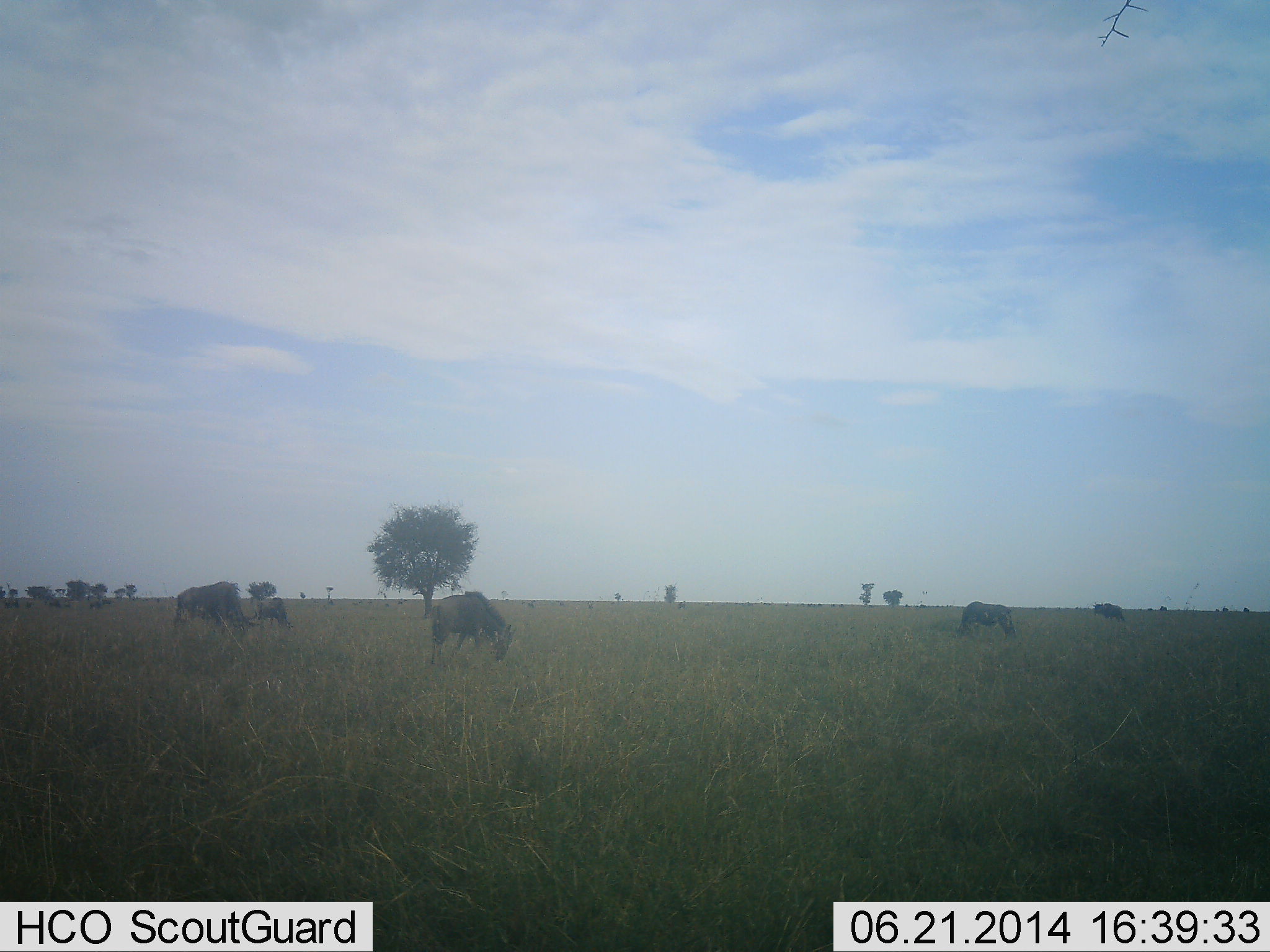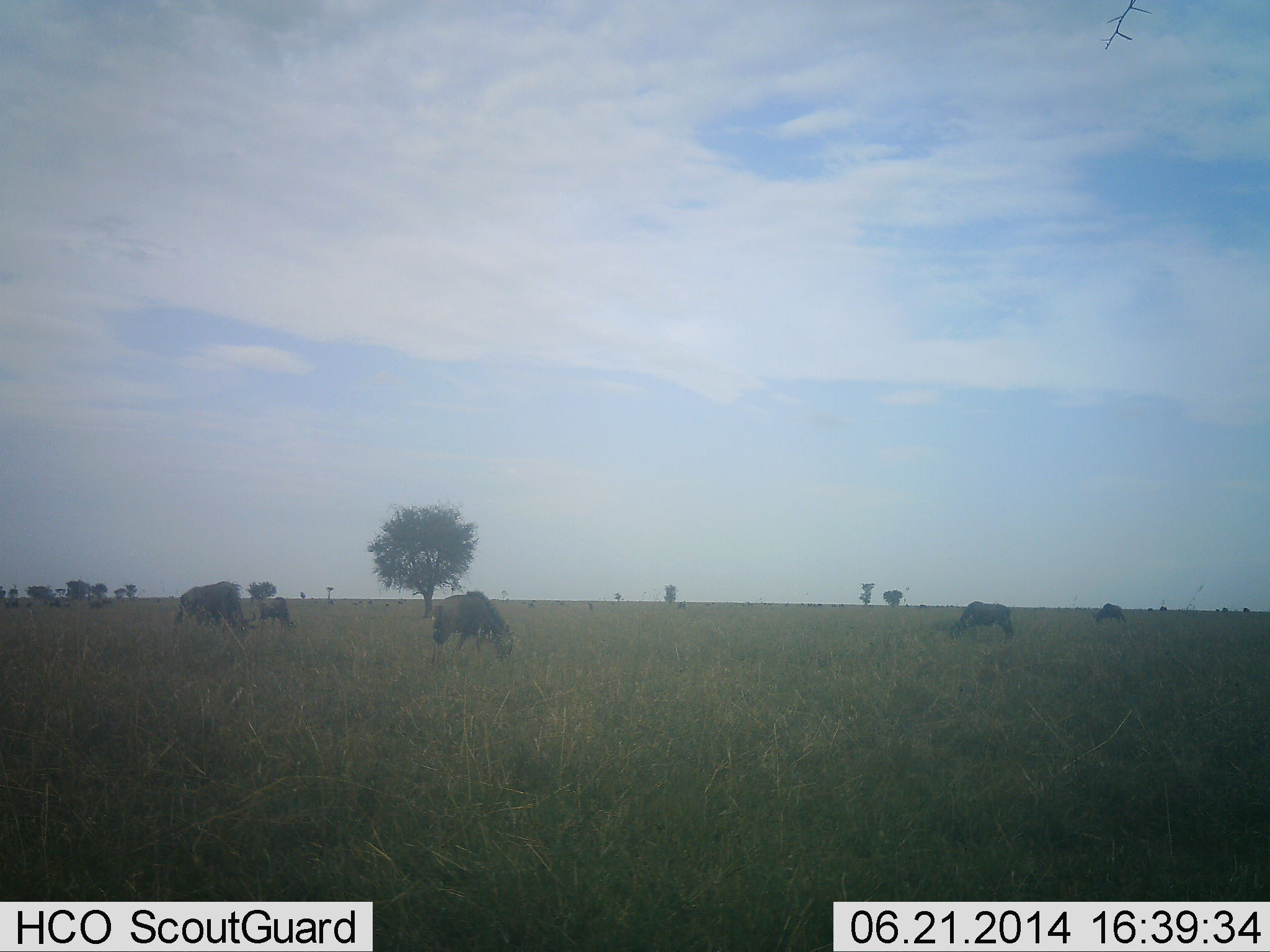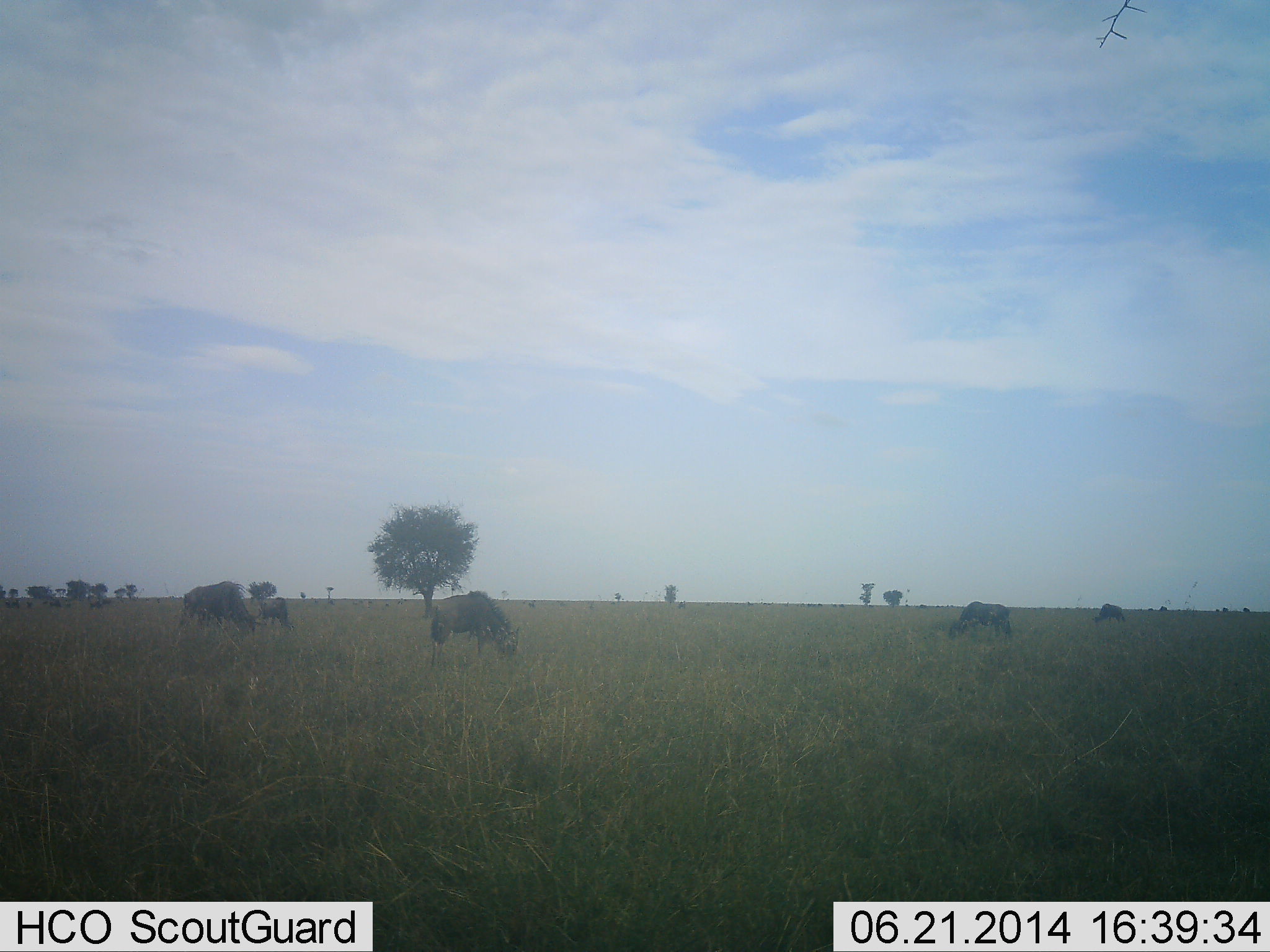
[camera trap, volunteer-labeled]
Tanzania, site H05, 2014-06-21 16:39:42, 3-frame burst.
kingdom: Animalia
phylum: Chordata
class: Mammalia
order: Artiodactyla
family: Bovidae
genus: Connochaetes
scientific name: Connochaetes taurinus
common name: blue wildebeest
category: wildebeest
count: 6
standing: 60%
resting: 0%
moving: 10%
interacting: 0%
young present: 0%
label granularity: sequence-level